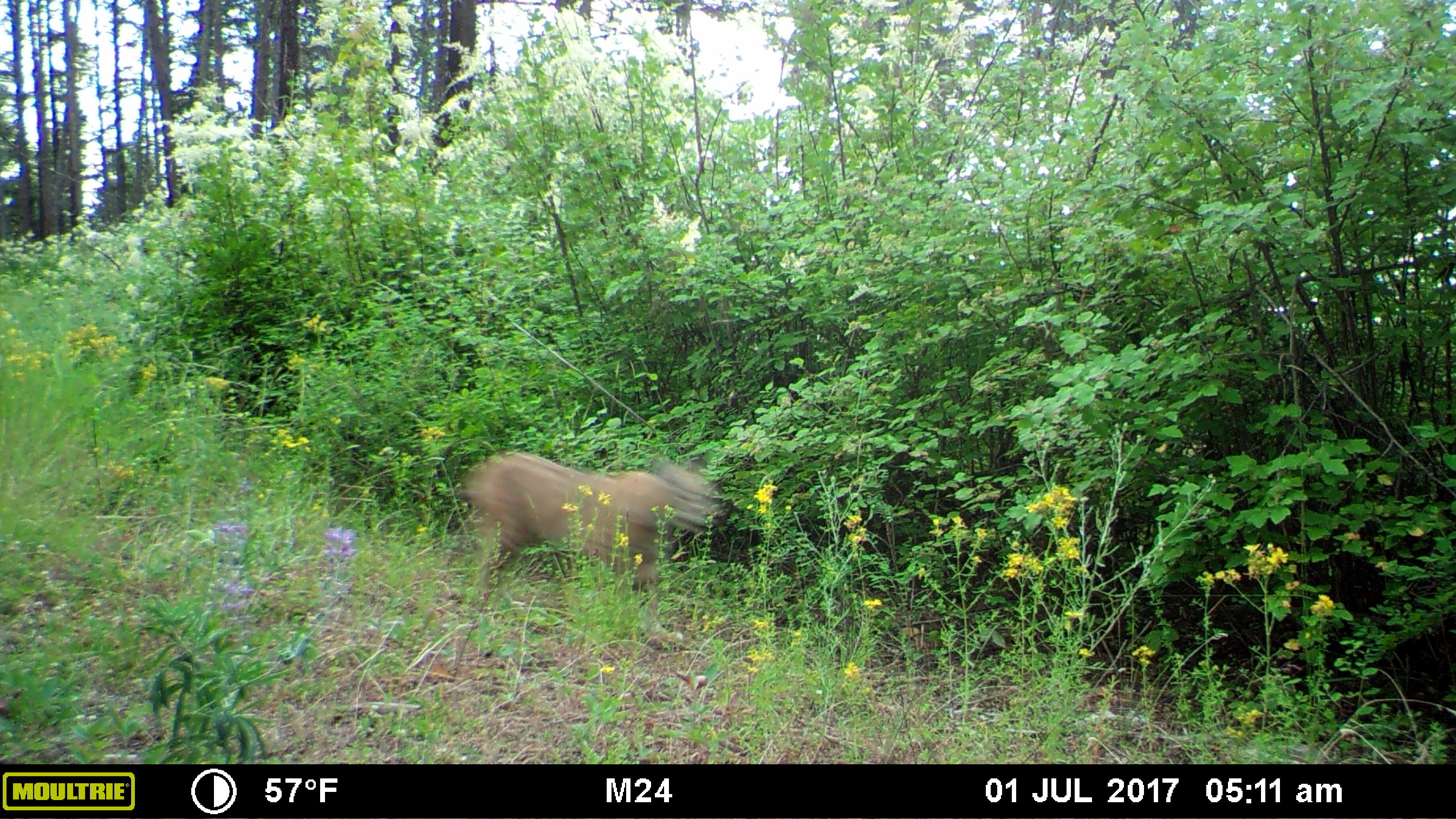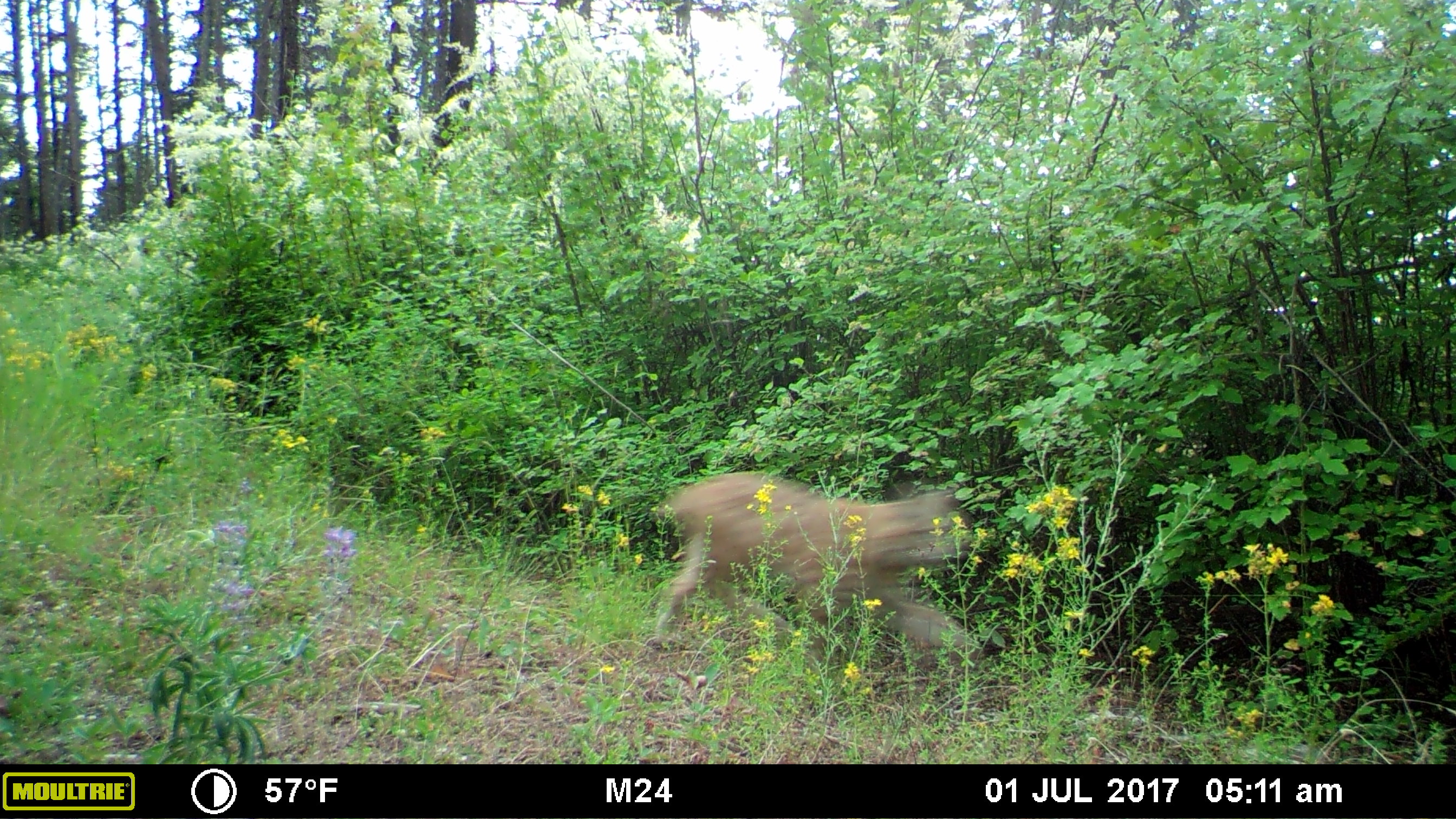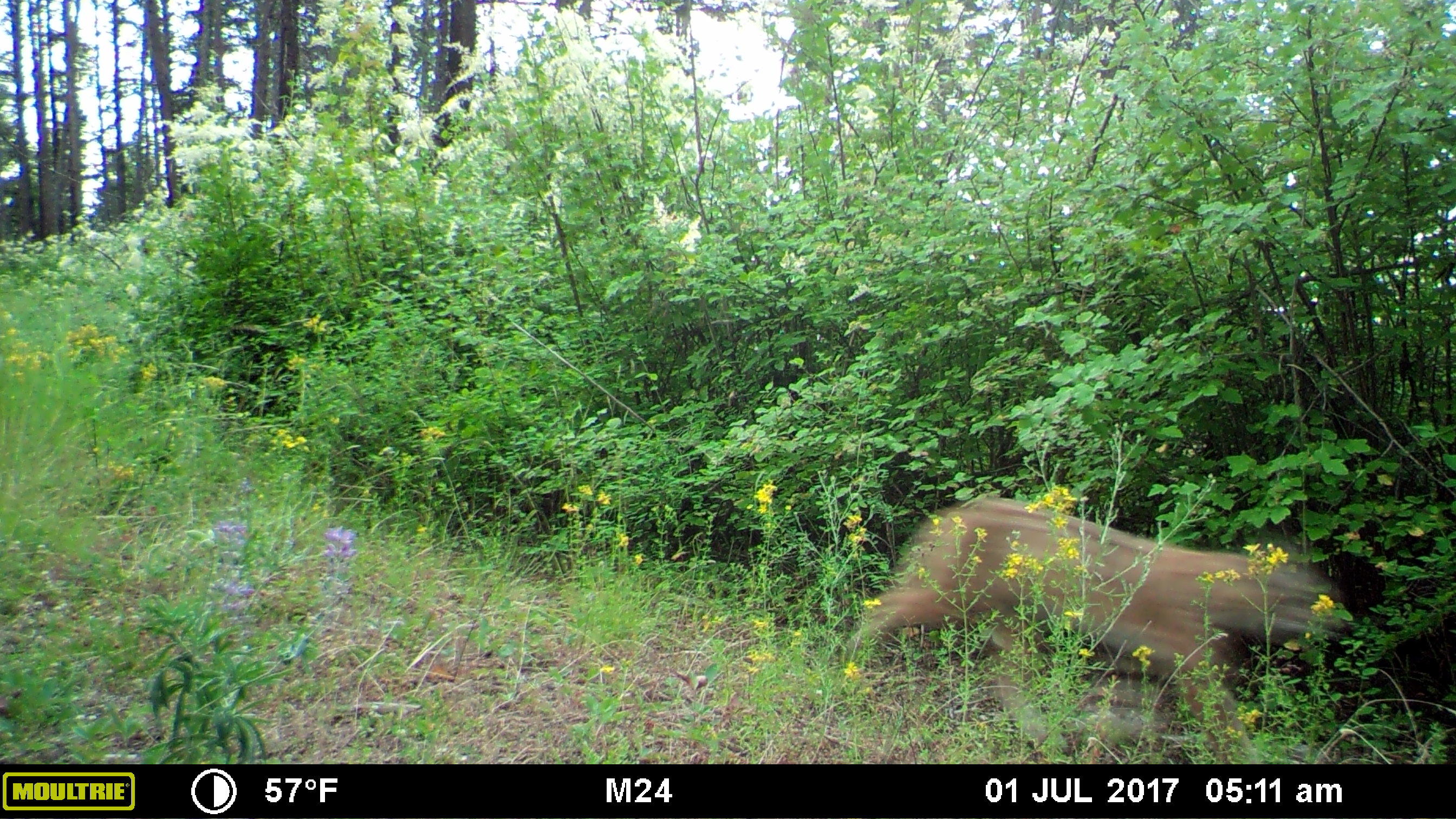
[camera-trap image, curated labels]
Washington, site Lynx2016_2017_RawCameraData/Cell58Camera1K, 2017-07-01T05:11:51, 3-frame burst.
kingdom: Animalia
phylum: Chordata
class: Mammalia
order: Carnivora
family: Felidae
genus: Lynx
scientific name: Lynx rufus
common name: bobcat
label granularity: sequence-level